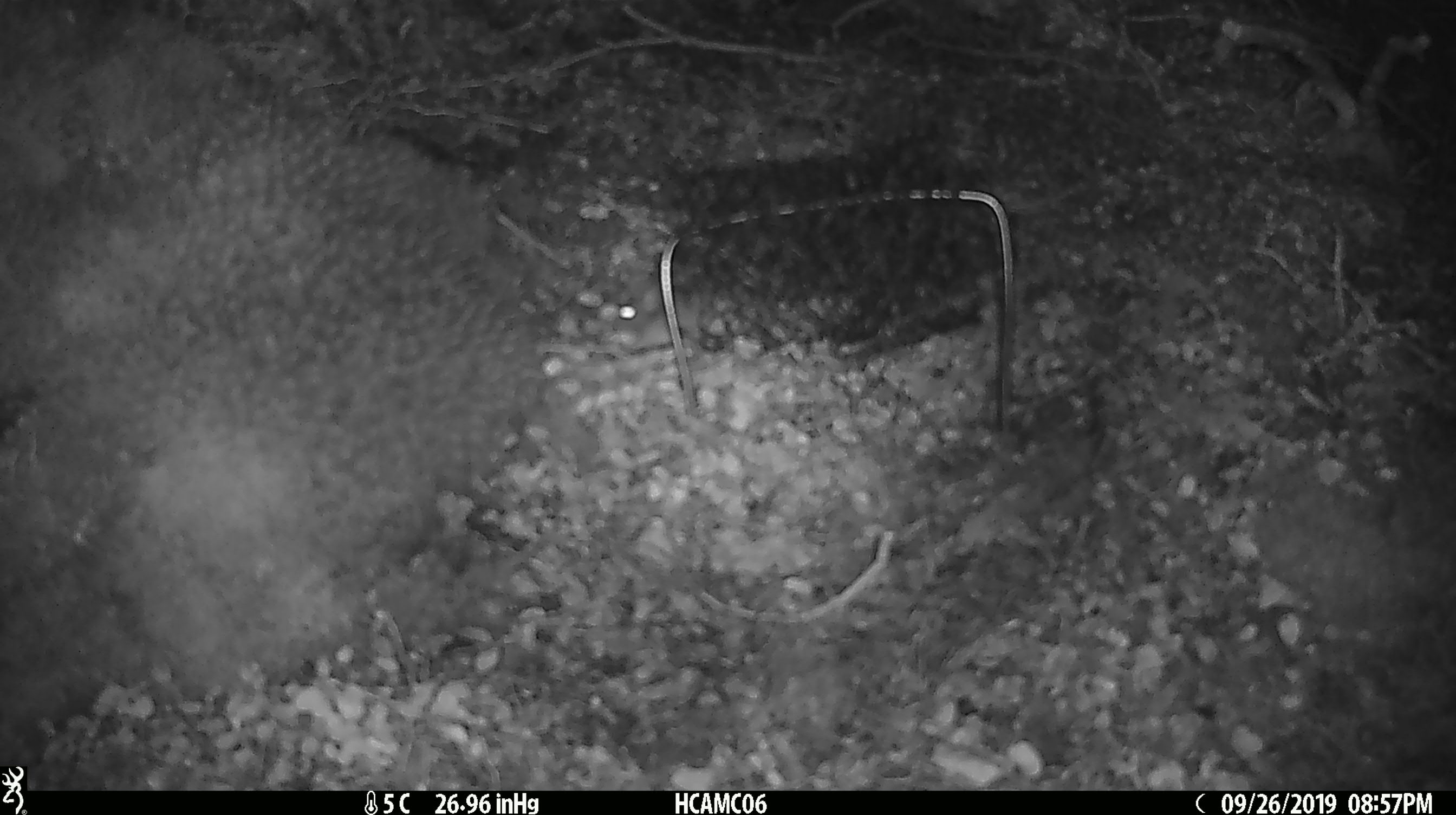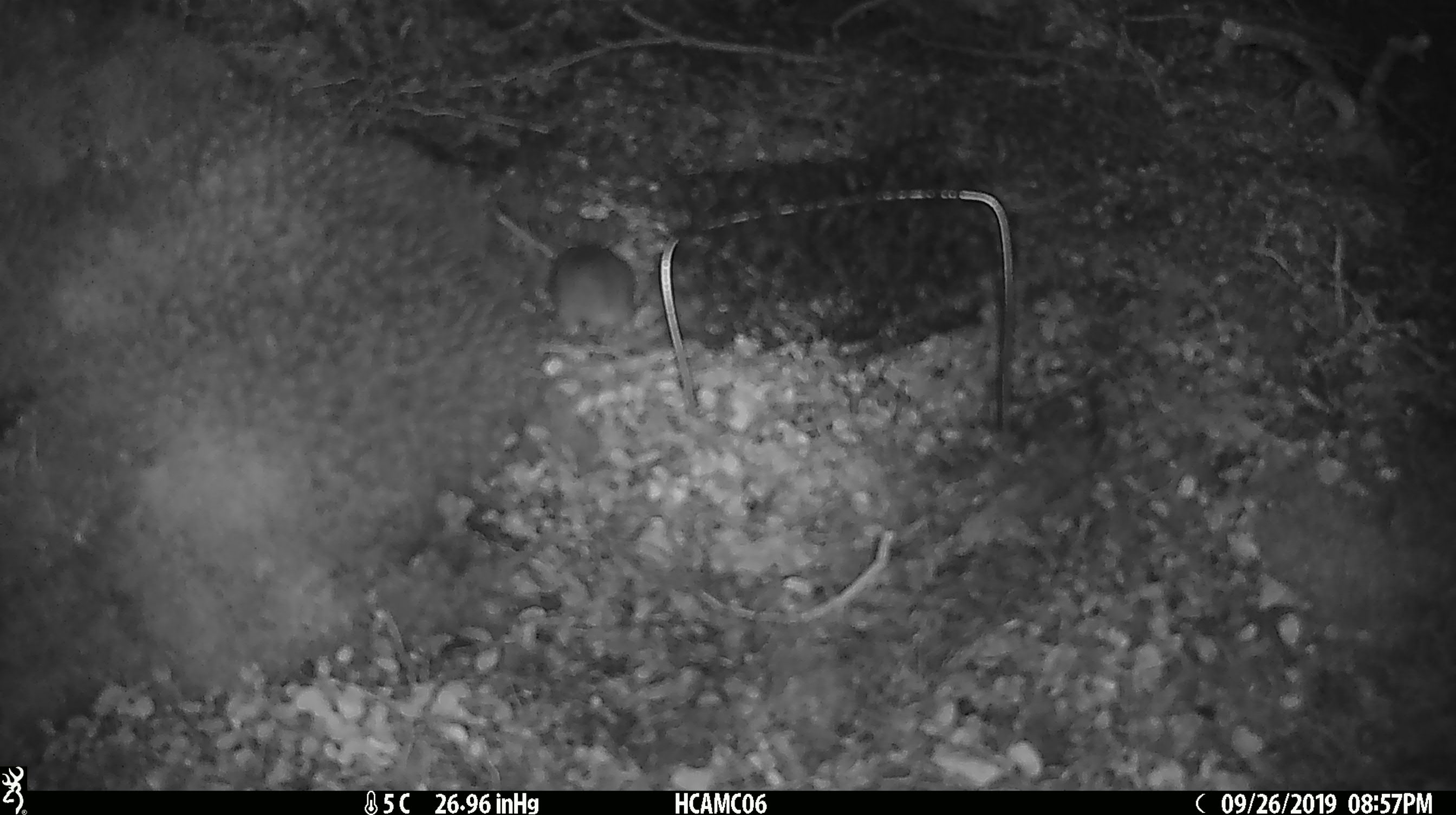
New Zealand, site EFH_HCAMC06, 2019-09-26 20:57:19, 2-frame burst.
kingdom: Animalia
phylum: Chordata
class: Mammalia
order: Rodentia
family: Muridae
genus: Mus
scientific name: Mus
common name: mouse